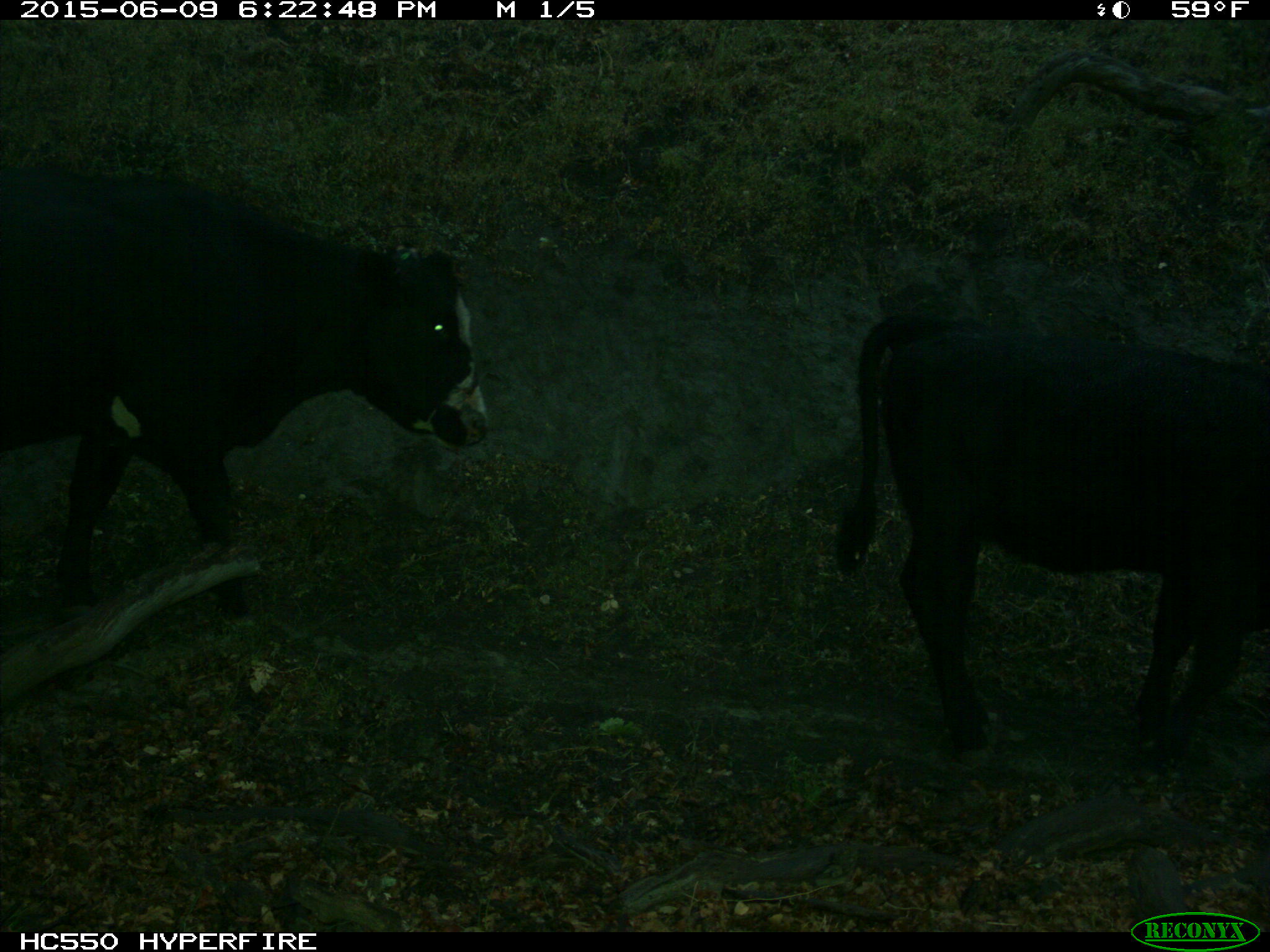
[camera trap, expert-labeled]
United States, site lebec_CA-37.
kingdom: Animalia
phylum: Chordata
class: Mammalia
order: Artiodactyla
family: Bovidae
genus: Bos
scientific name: Bos taurus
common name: domestic cow